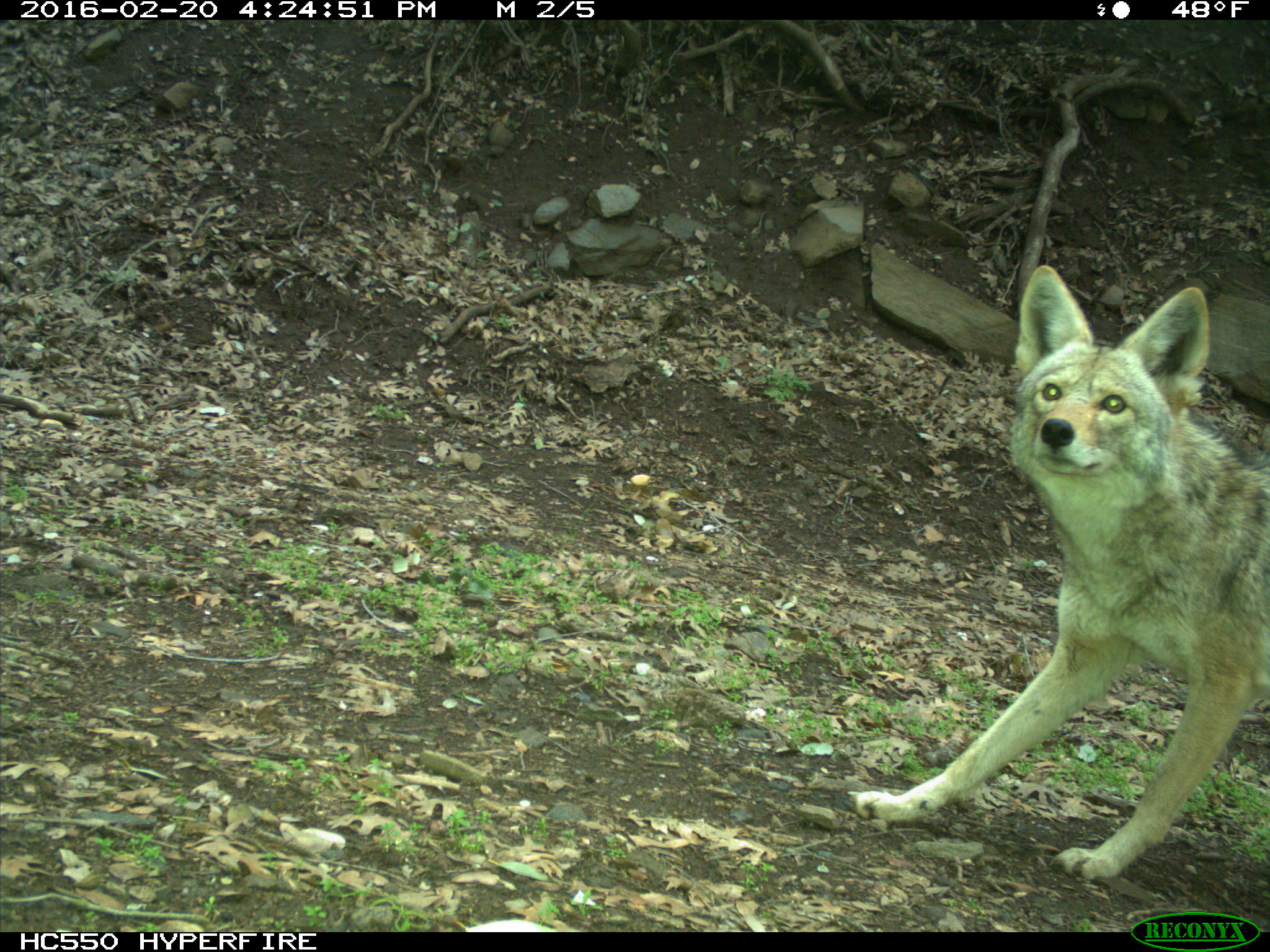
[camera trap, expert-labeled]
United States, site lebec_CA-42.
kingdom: Animalia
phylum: Chordata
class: Mammalia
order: Carnivora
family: Canidae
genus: Canis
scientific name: Canis latrans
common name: coyote